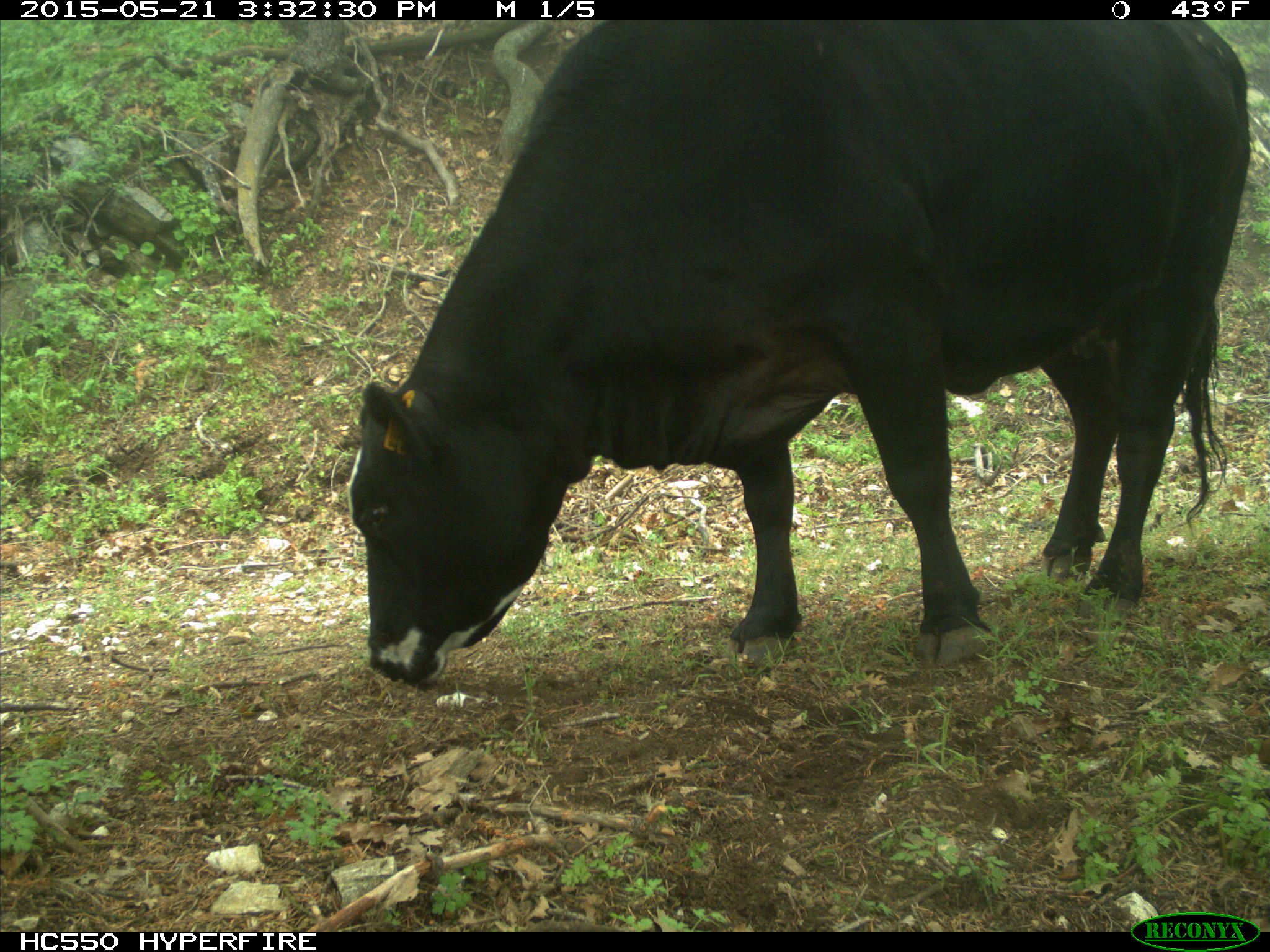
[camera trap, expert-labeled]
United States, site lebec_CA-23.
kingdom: Animalia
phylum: Chordata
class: Mammalia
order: Artiodactyla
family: Bovidae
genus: Bos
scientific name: Bos taurus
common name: domestic cow